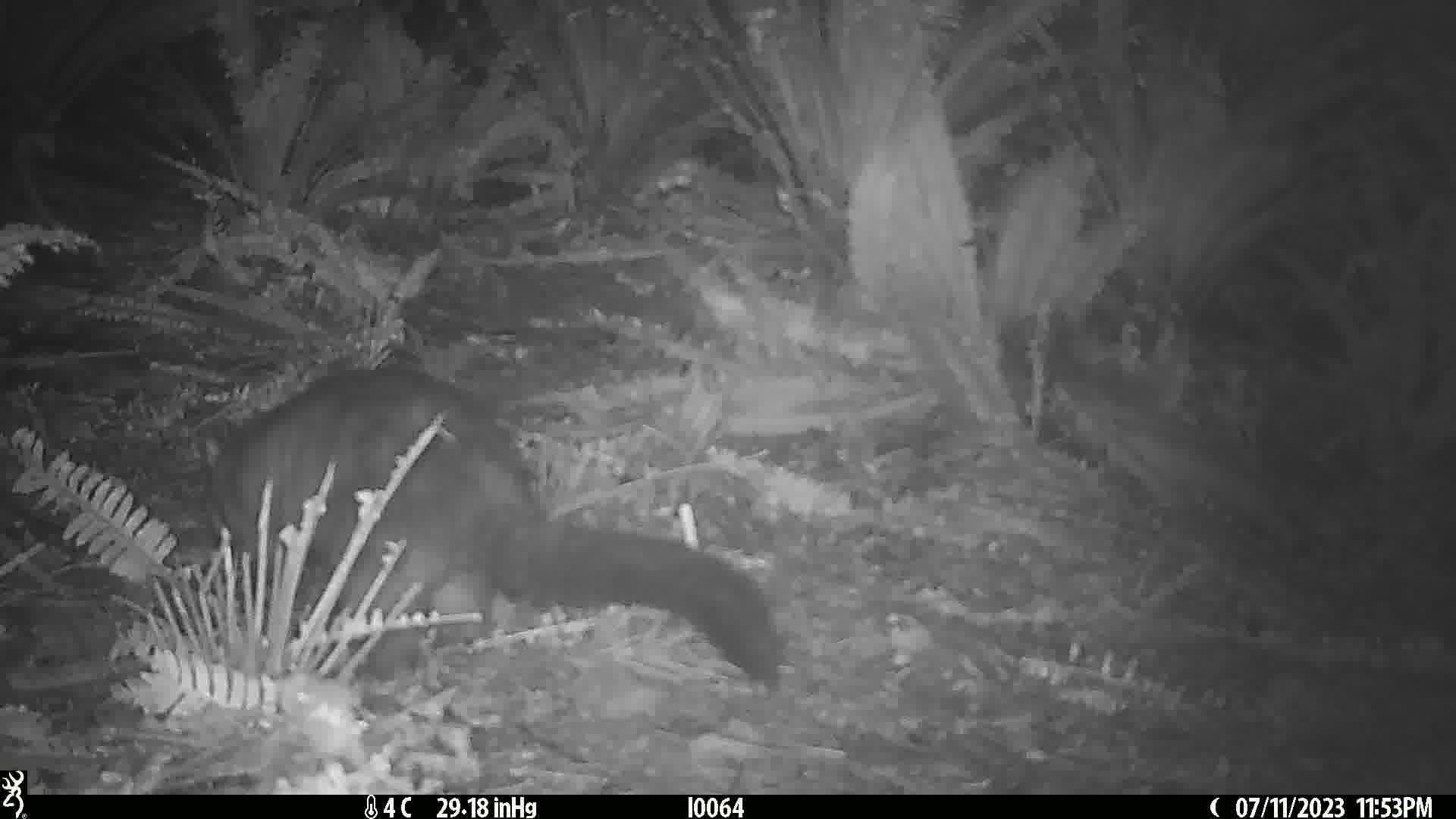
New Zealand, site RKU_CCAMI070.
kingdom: Animalia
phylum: Chordata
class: Mammalia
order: Diprotodontia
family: Phalangeridae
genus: Trichosurus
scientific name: Trichosurus vulpecula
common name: common brushtail possum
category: possum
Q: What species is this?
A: Possum (common brushtail possum) (Trichosurus vulpecula).